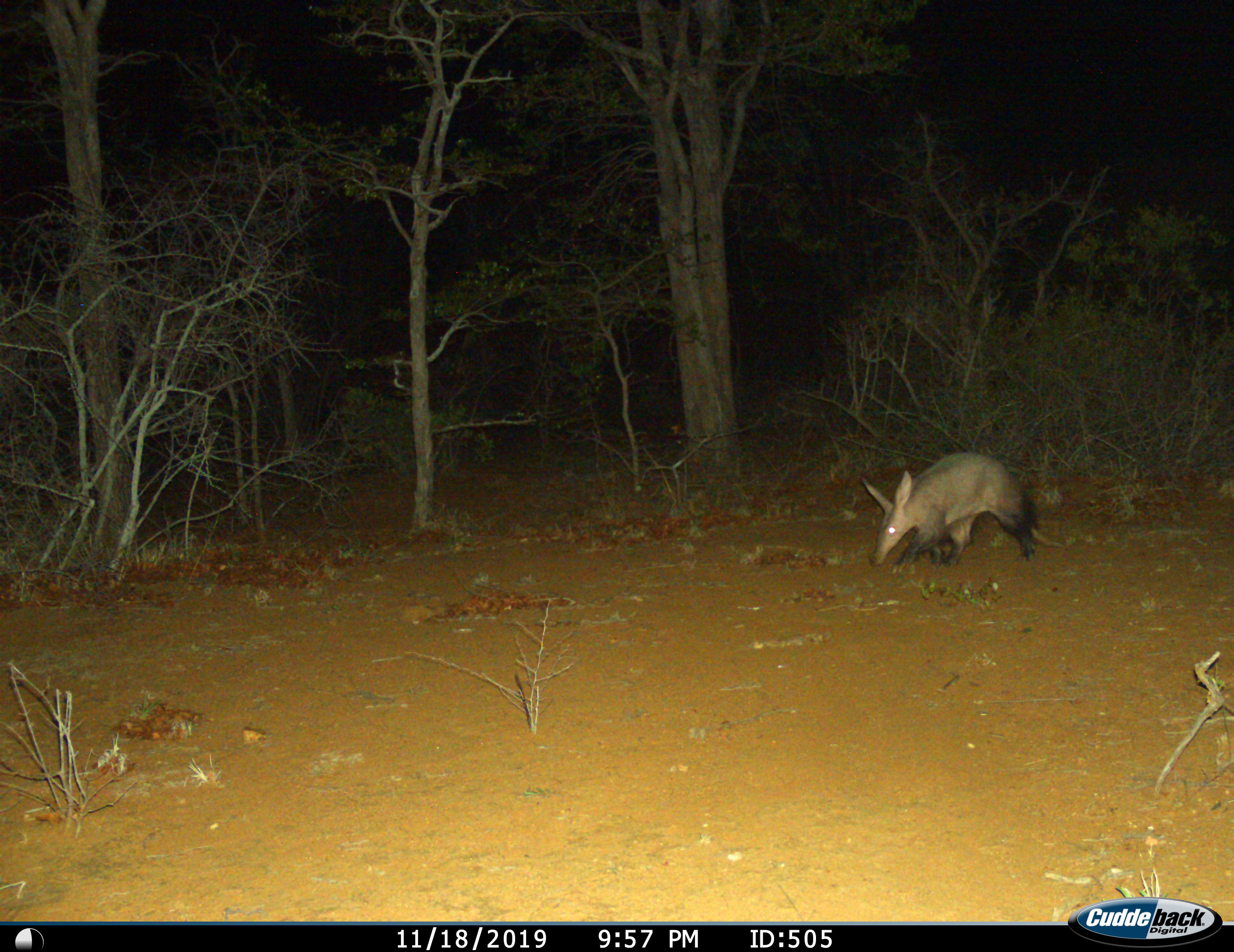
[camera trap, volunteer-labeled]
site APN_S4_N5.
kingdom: Animalia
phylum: Chordata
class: Mammalia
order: Tubulidentata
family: Orycteropodidae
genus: Orycteropus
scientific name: Orycteropus afer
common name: aardvark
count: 1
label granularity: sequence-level